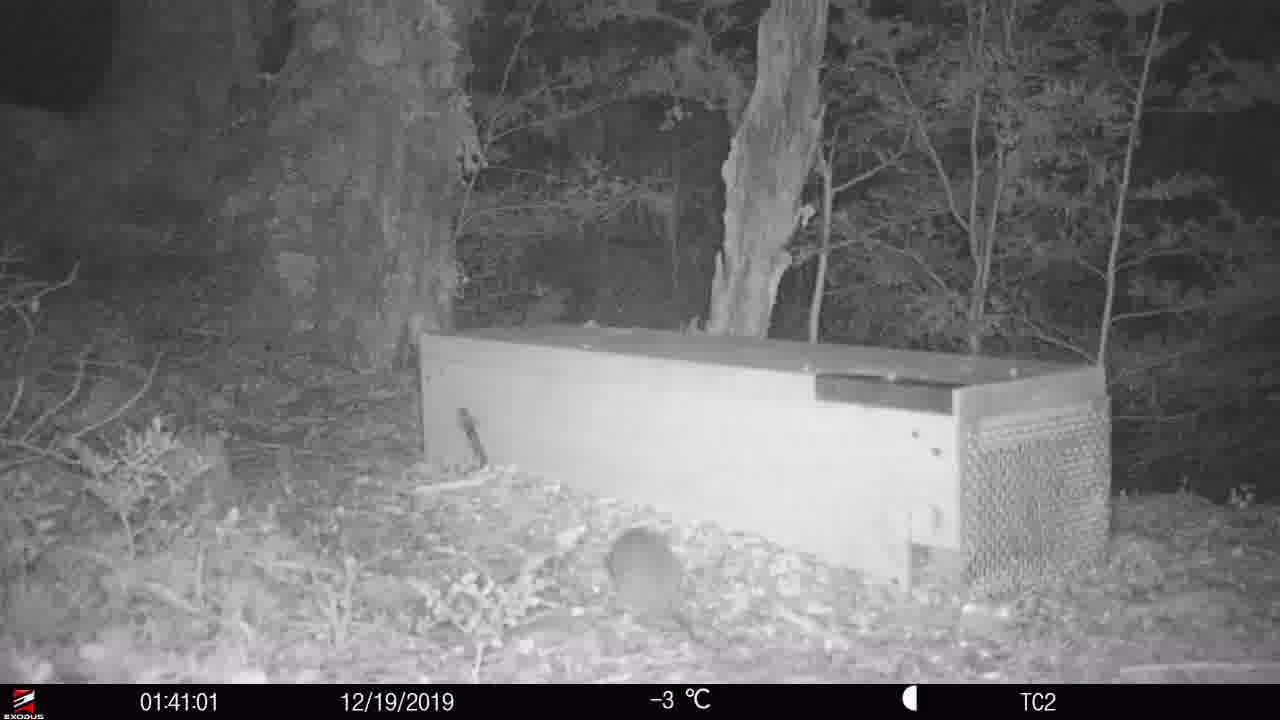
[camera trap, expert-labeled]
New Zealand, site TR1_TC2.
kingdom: Animalia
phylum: Chordata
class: Mammalia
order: Rodentia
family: Muridae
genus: Rattus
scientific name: Rattus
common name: rat